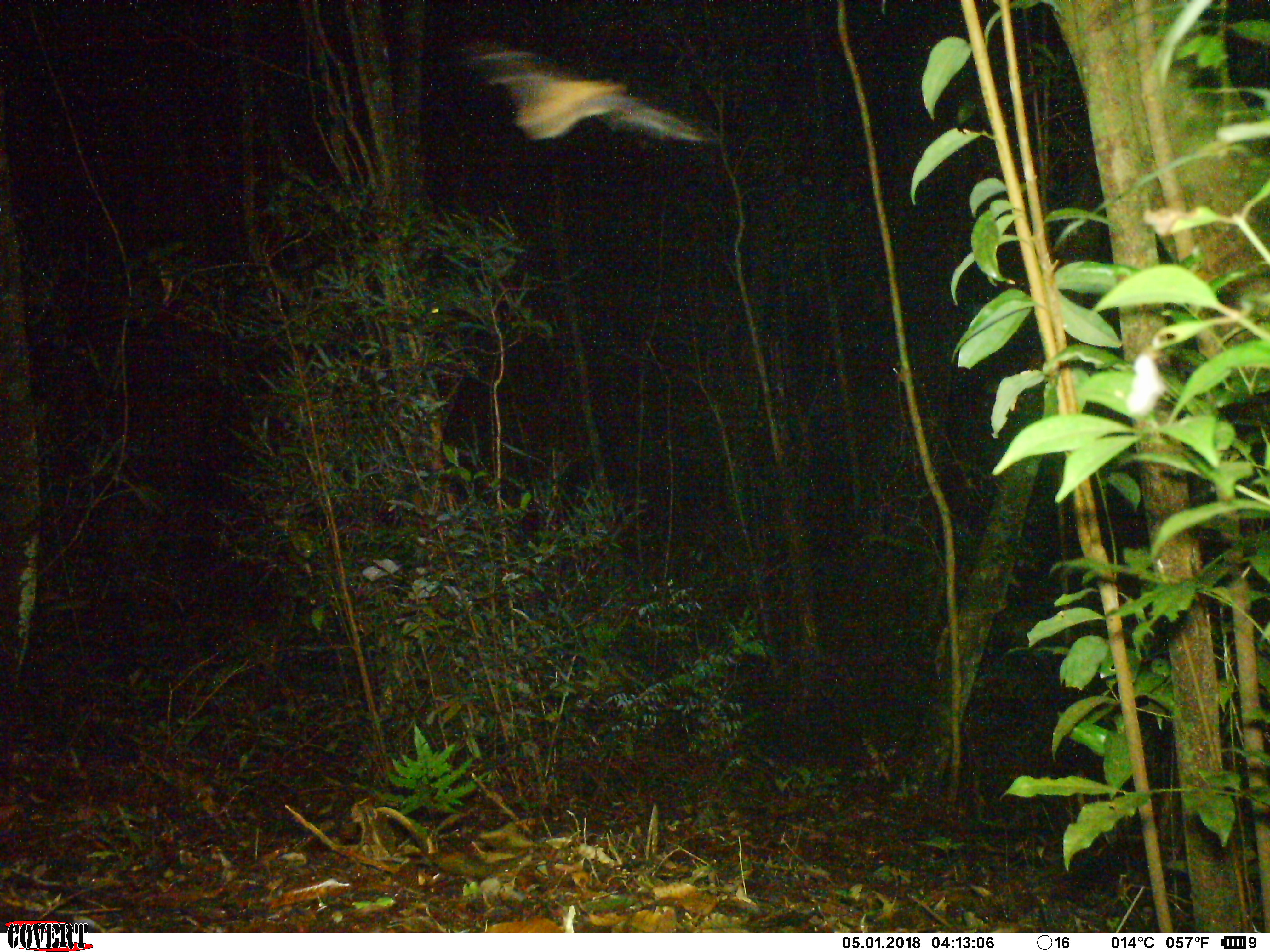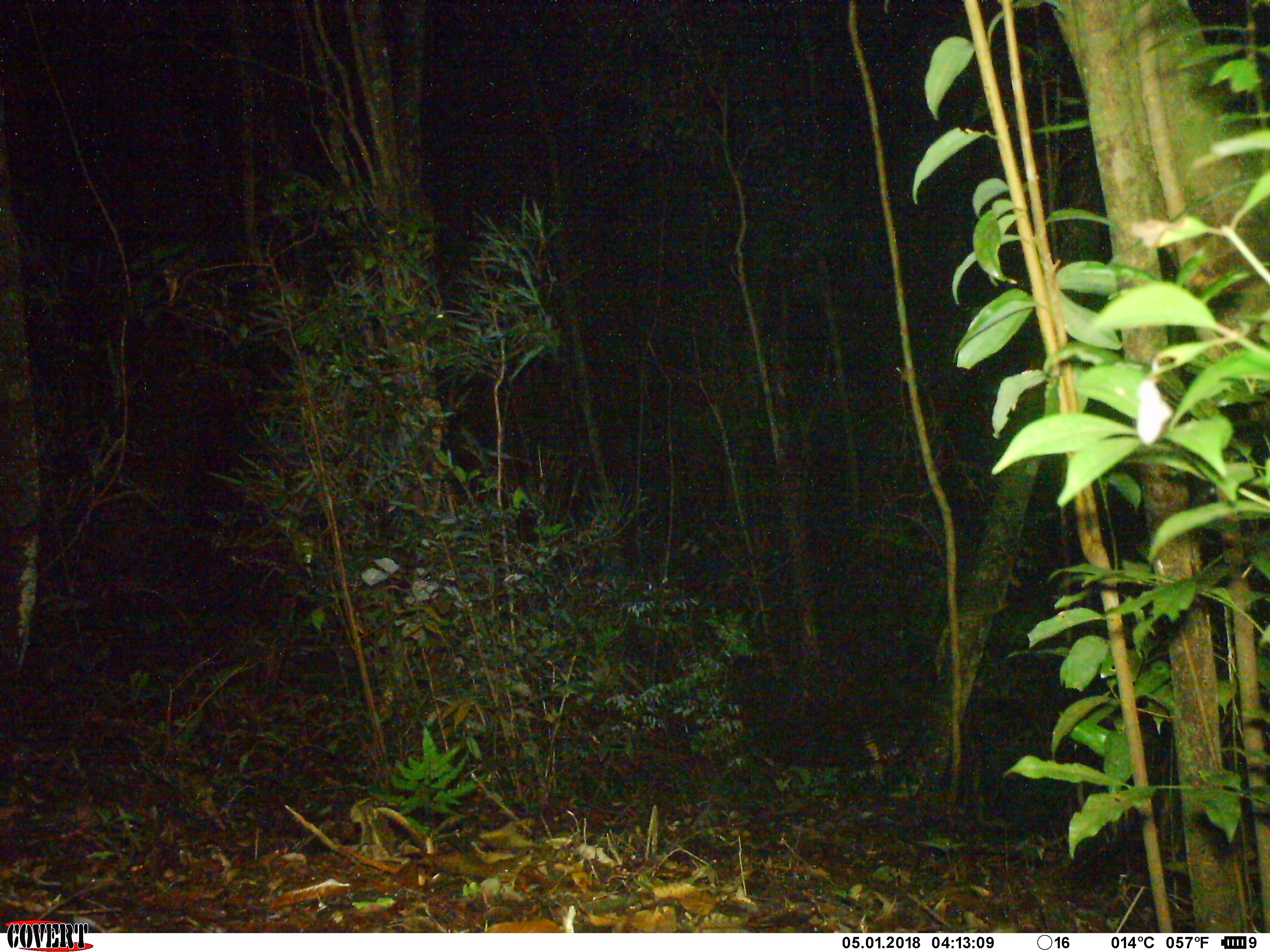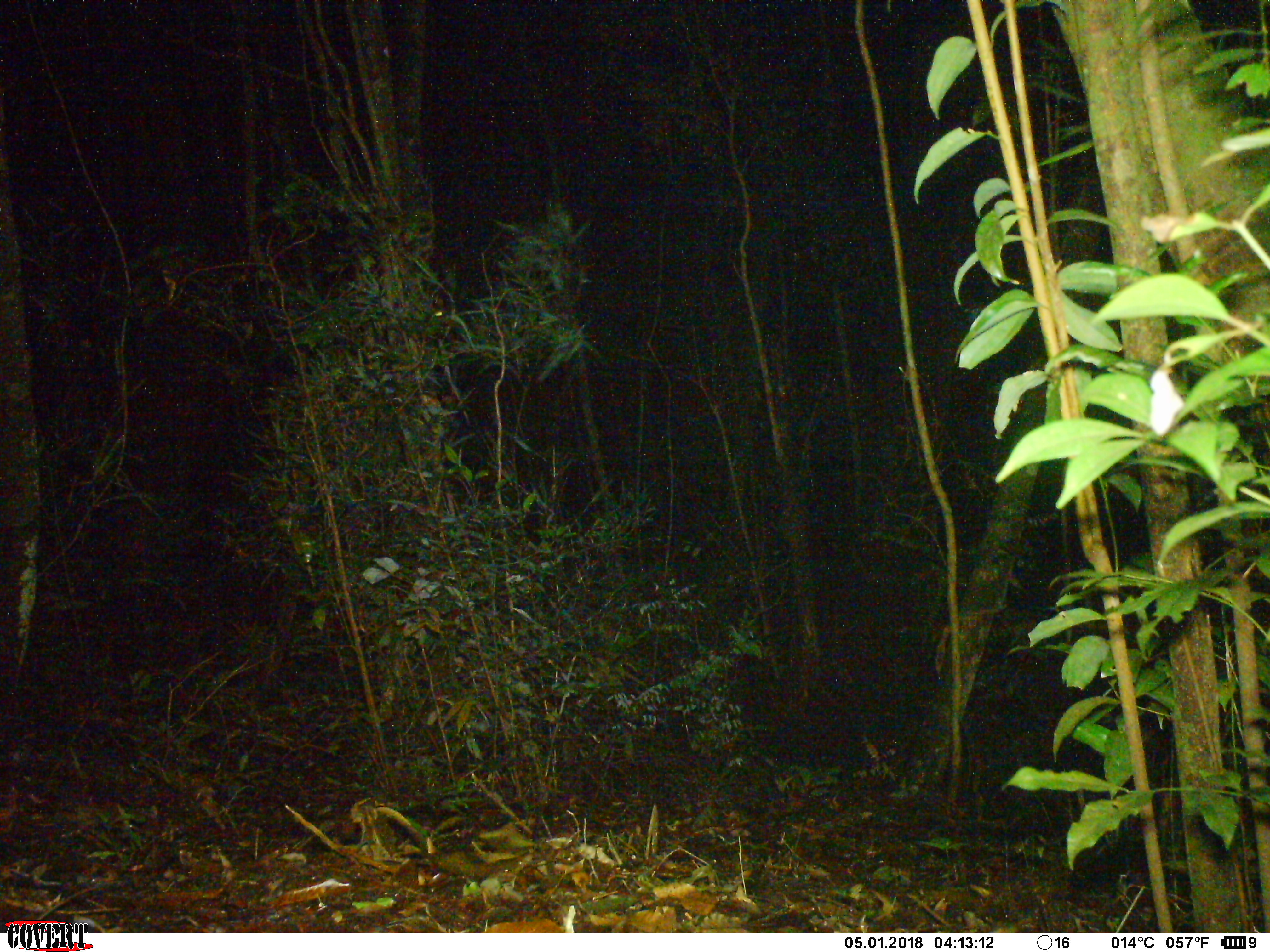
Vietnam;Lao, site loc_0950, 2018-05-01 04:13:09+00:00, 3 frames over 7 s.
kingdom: Animalia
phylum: Chordata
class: Mammalia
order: Chiroptera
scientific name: Chiroptera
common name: bat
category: unidentified bat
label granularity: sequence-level